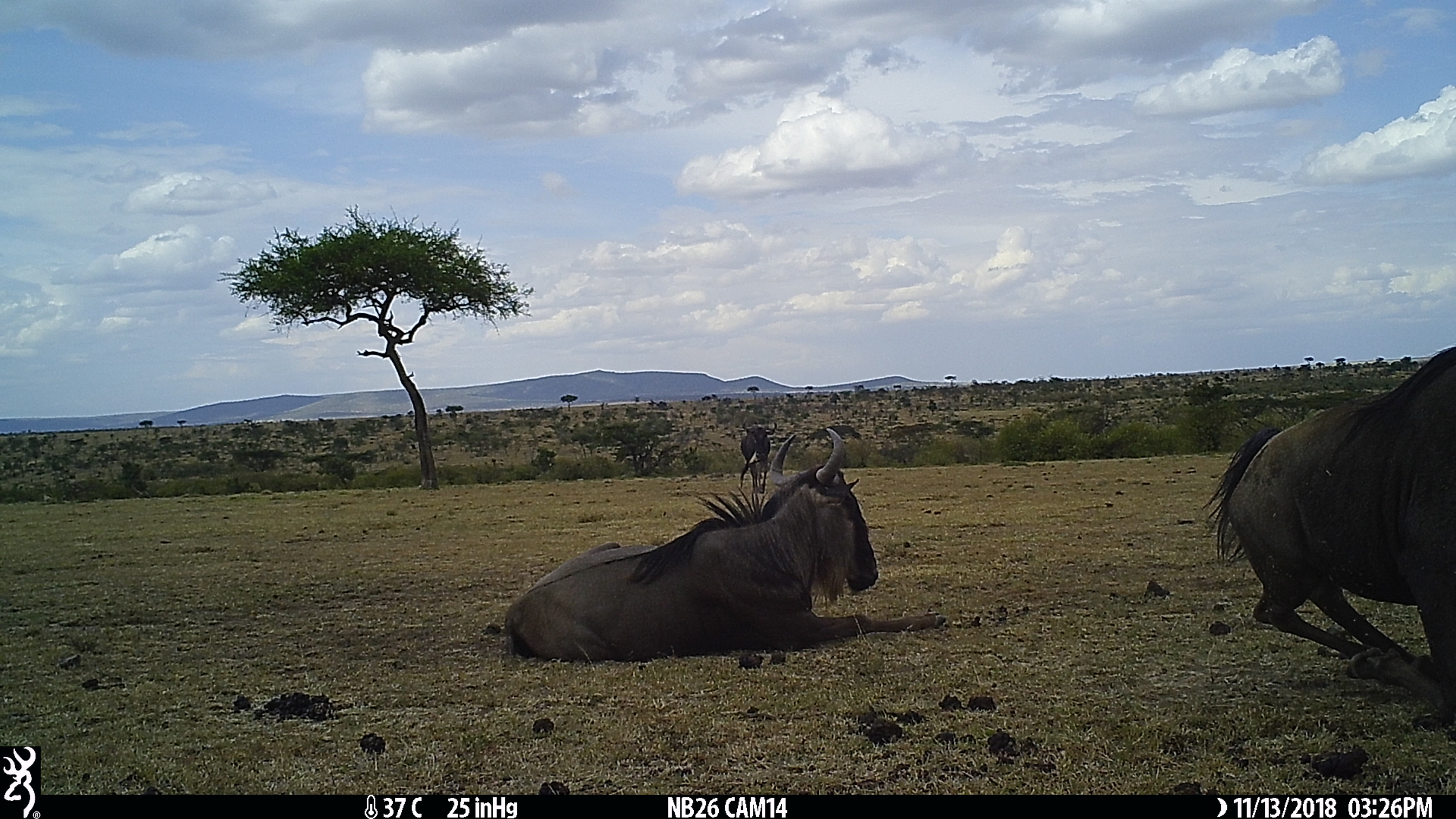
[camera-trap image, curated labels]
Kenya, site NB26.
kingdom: Animalia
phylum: Chordata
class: Mammalia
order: Artiodactyla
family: Bovidae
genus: Connochaetes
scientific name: Connochaetes taurinus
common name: blue wildebeest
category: wildebeest